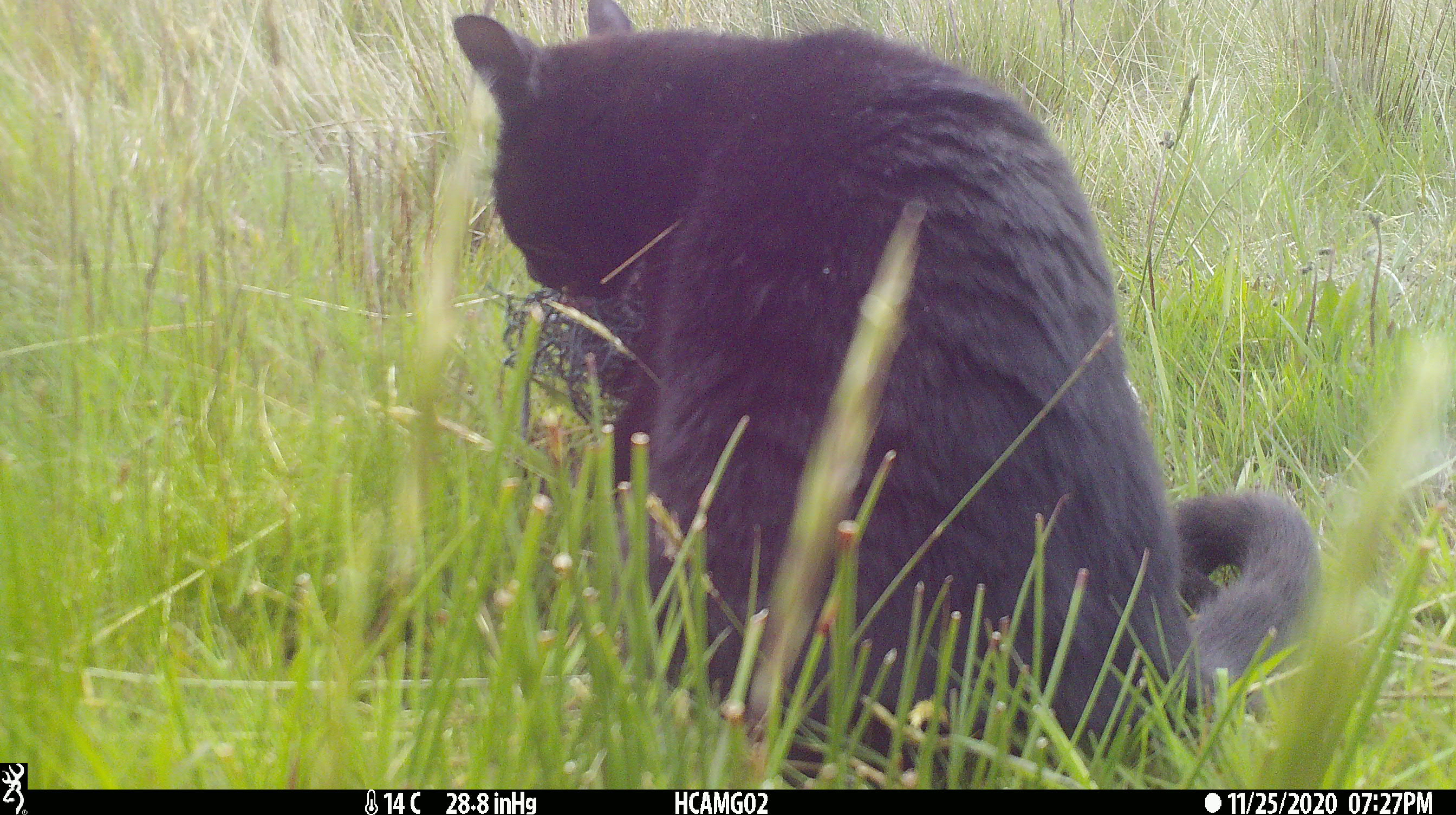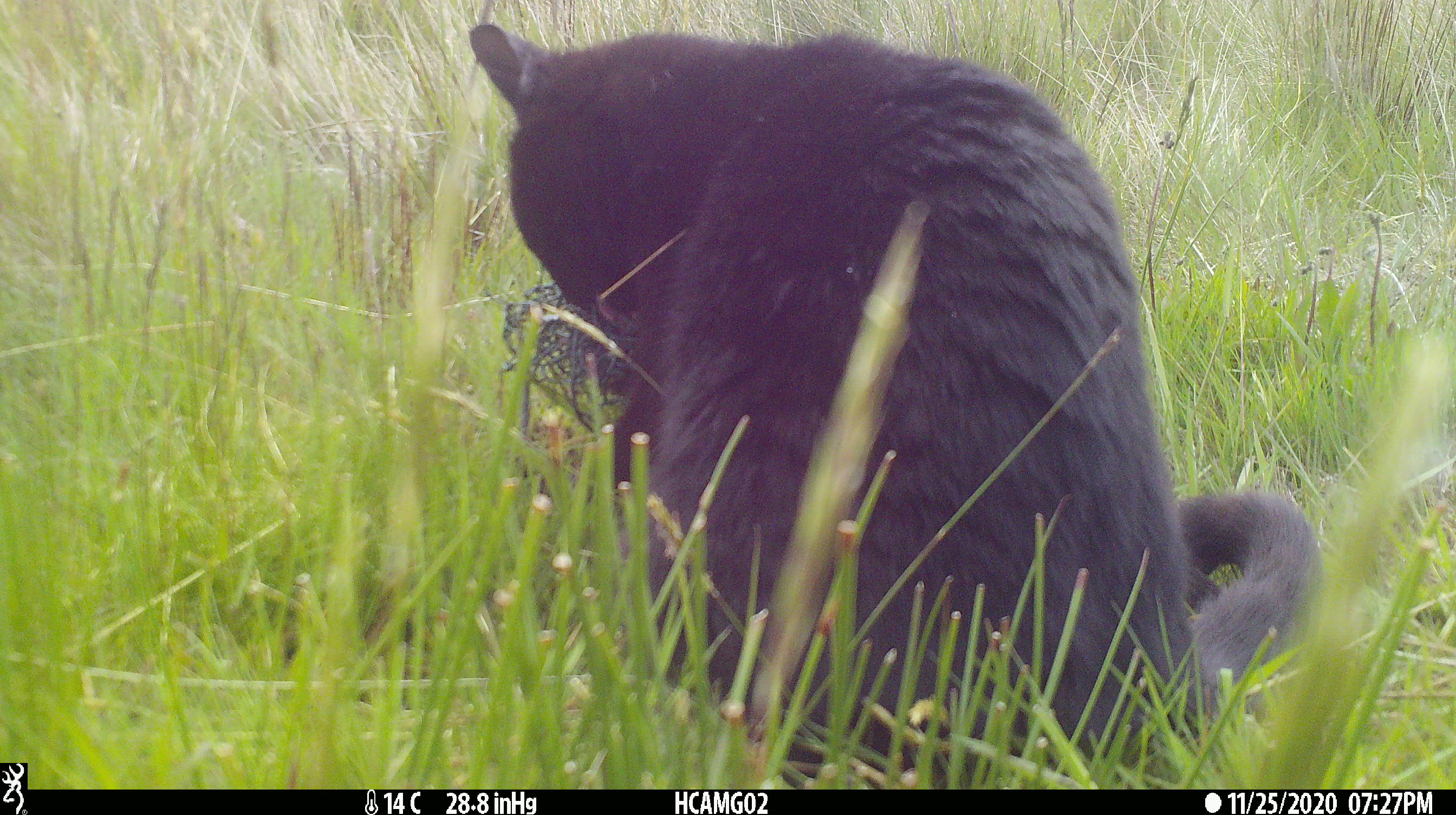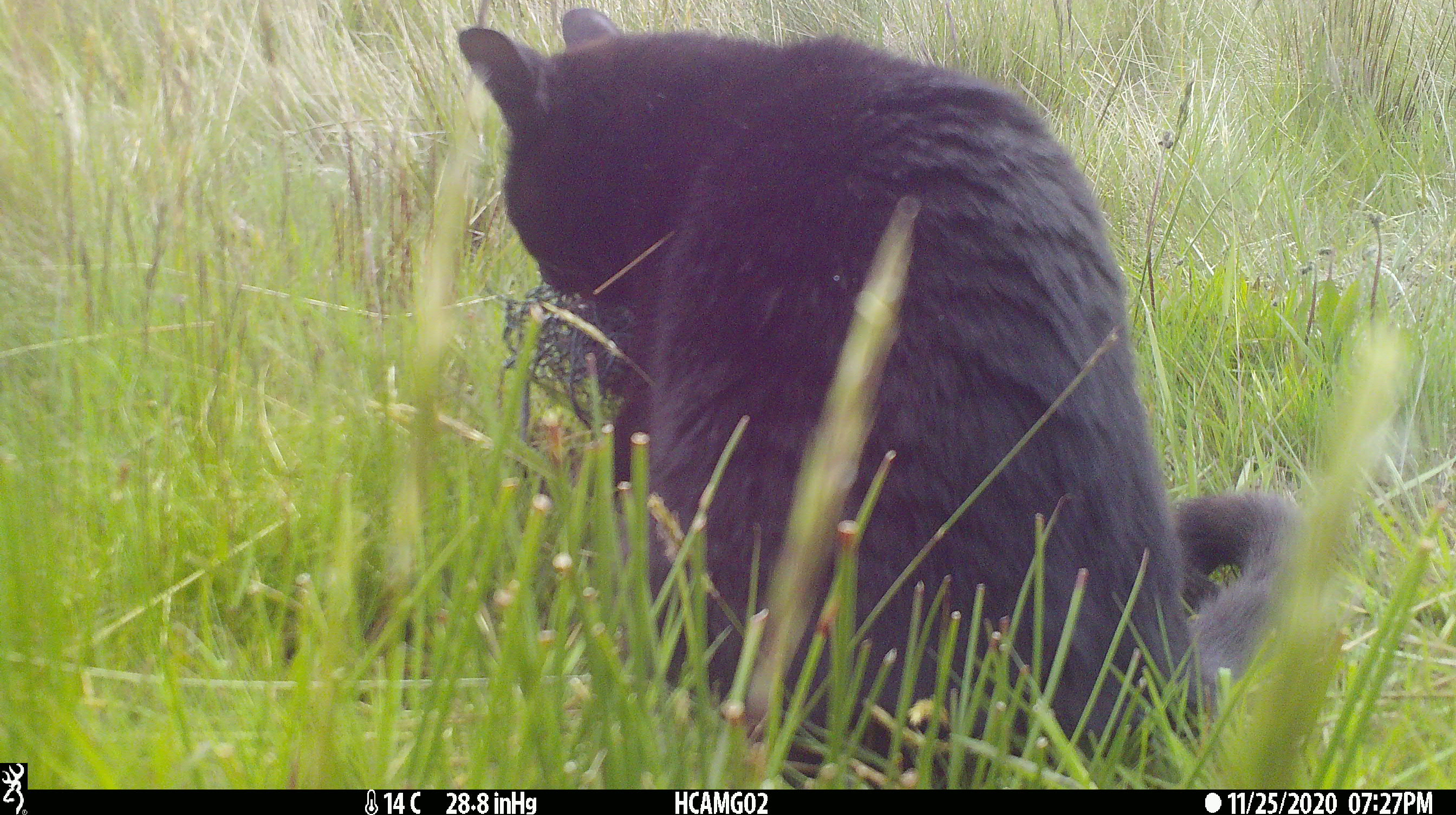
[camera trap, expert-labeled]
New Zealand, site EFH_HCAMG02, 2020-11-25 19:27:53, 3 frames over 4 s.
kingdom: Animalia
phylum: Chordata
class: Mammalia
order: Carnivora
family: Felidae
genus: Felis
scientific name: Felis catus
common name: domestic cat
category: cat